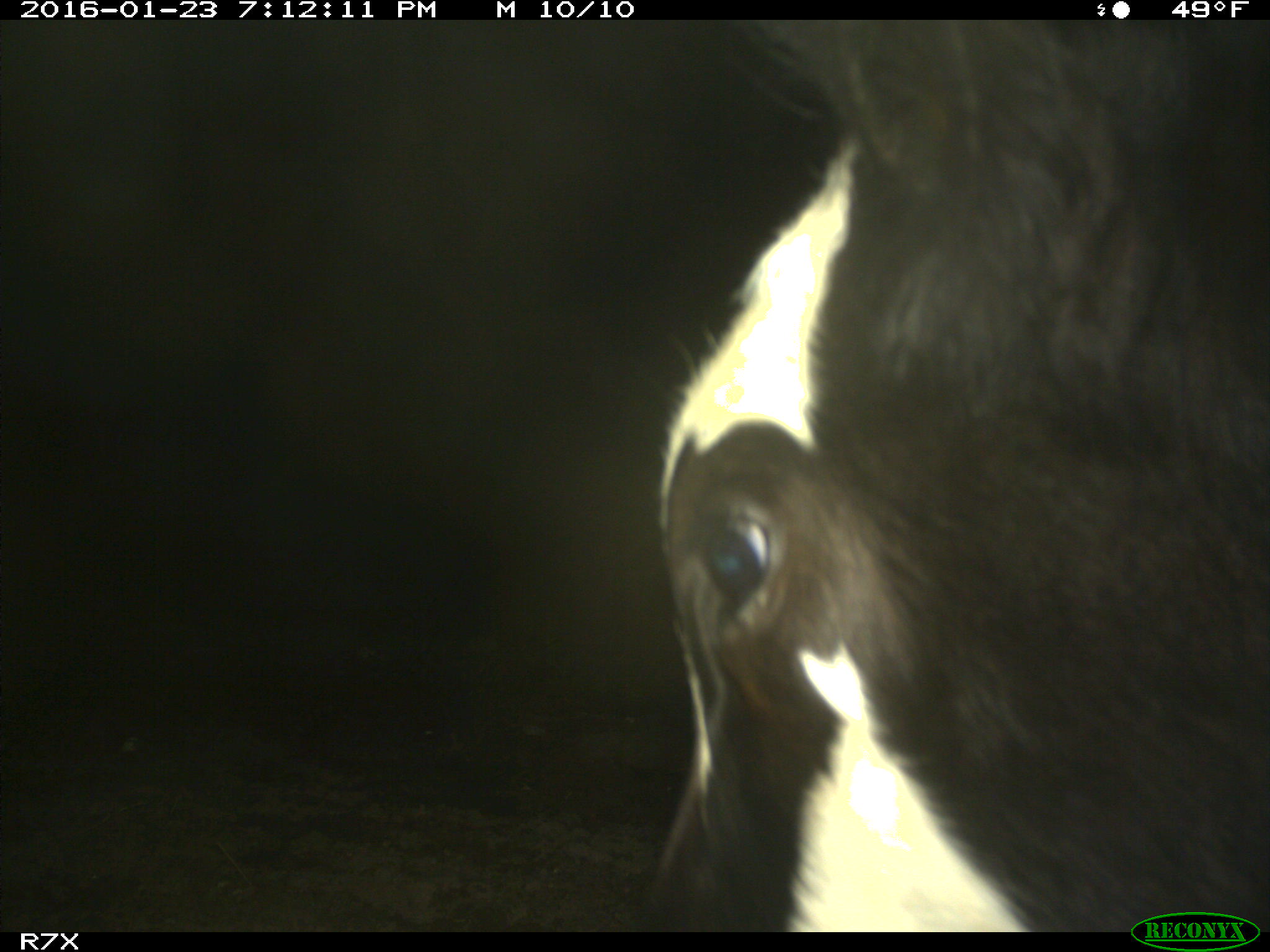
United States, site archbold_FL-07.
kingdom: Animalia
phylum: Chordata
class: Mammalia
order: Artiodactyla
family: Bovidae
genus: Bos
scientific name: Bos taurus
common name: domestic cow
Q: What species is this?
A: Bos taurus (domestic cow).